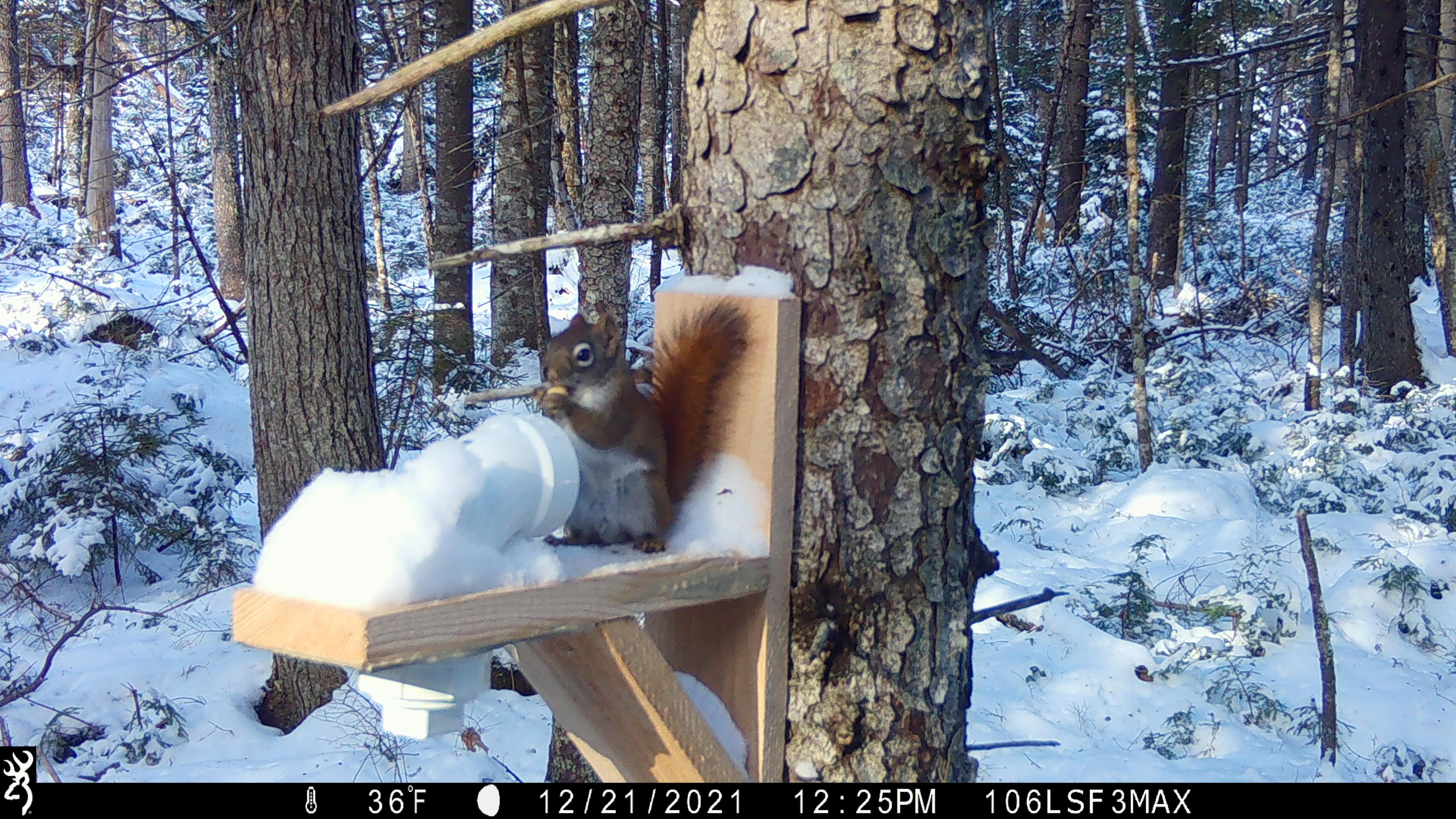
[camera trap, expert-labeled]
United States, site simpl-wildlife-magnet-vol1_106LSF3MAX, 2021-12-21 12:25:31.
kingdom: Animalia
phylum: Chordata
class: Mammalia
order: Rodentia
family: Sciuridae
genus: Tamiasciurus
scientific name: Tamiasciurus hudsonicus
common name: red squirrel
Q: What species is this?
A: Red squirrel (Tamiasciurus hudsonicus).